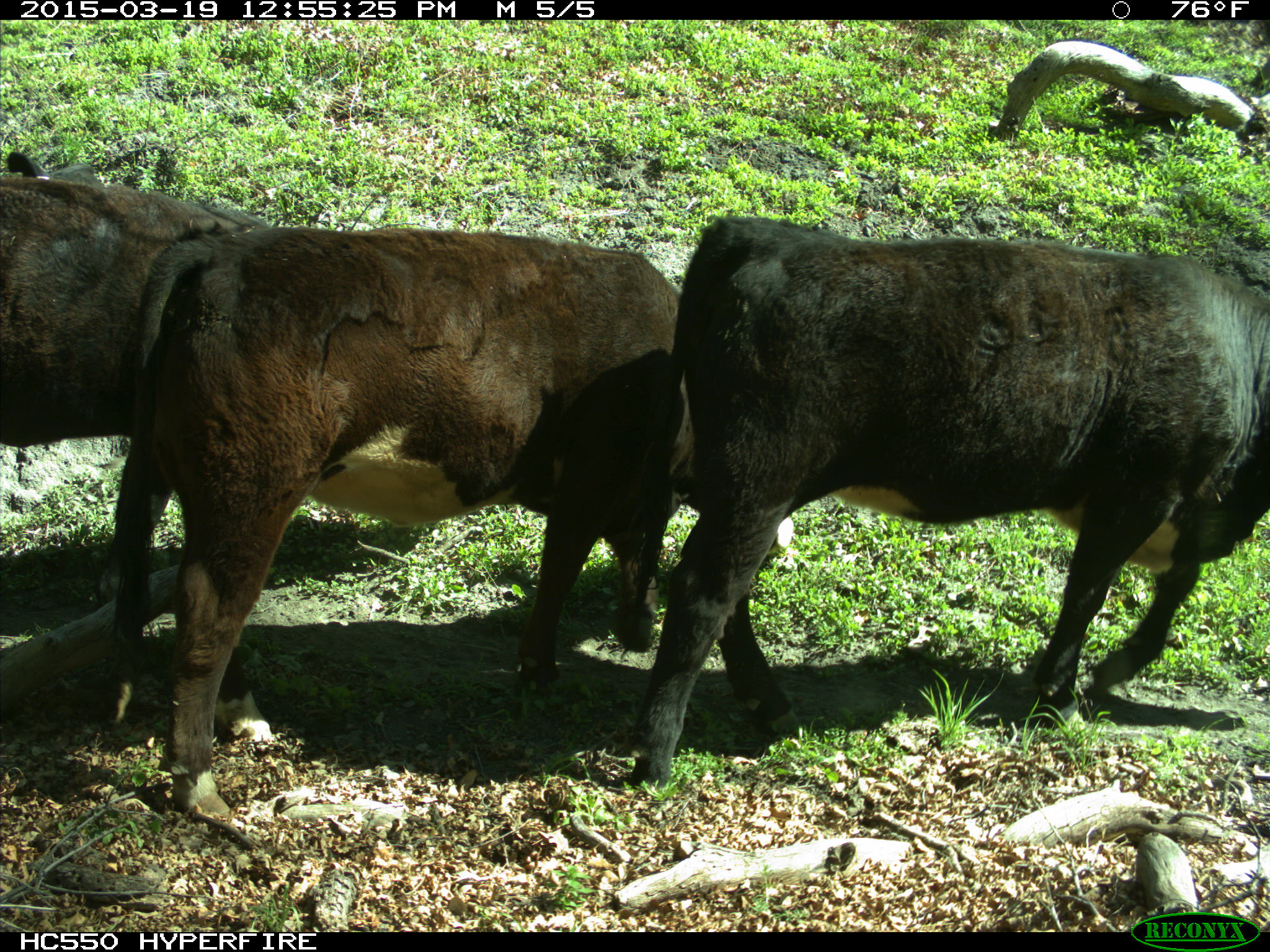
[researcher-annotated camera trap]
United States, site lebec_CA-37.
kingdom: Animalia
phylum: Chordata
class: Mammalia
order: Artiodactyla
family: Bovidae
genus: Bos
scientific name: Bos taurus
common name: domestic cow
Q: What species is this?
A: Bos taurus (domestic cow).